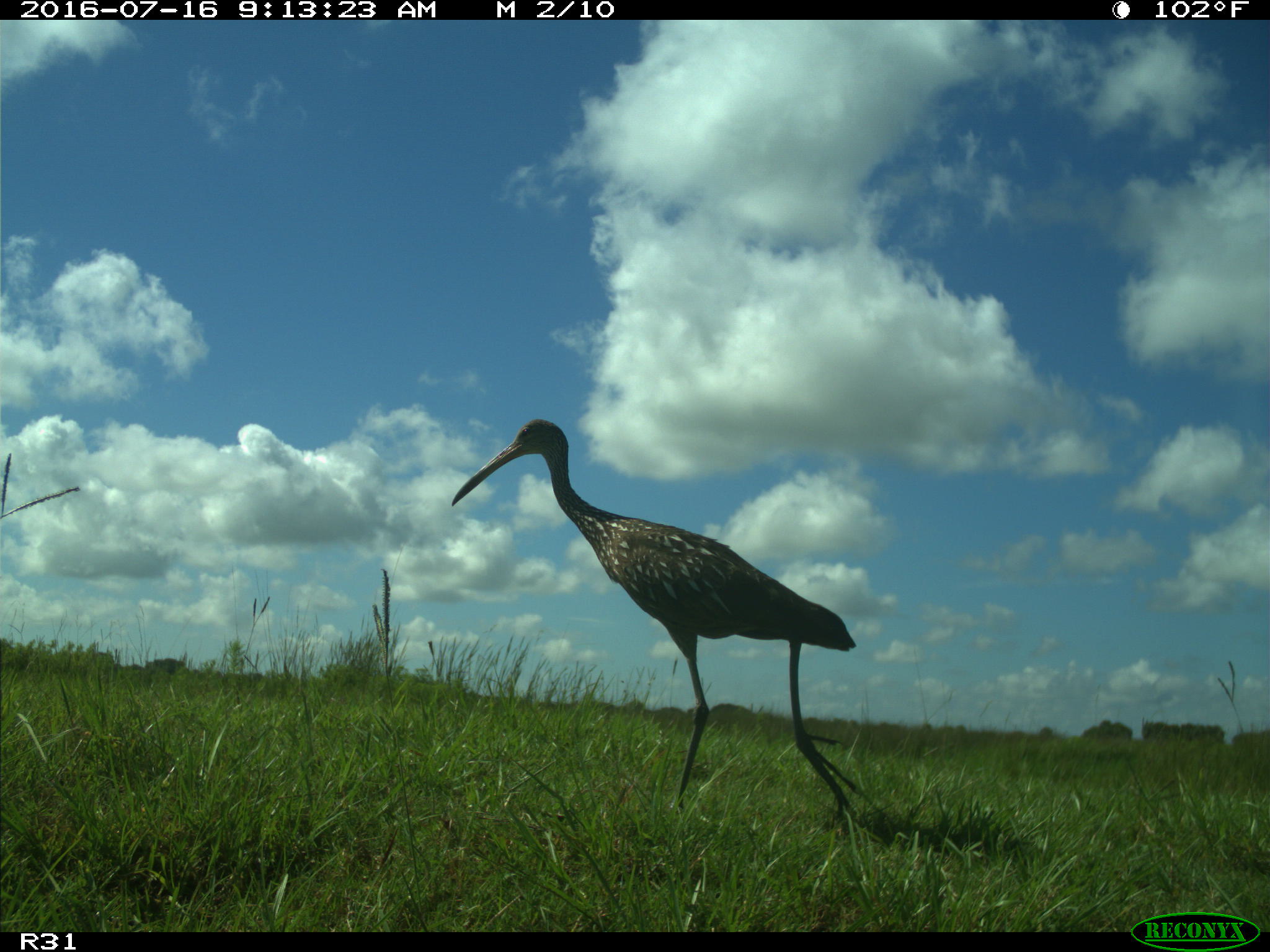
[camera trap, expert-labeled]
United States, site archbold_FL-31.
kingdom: Animalia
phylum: Chordata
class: Aves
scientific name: Aves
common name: birds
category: unidentified bird